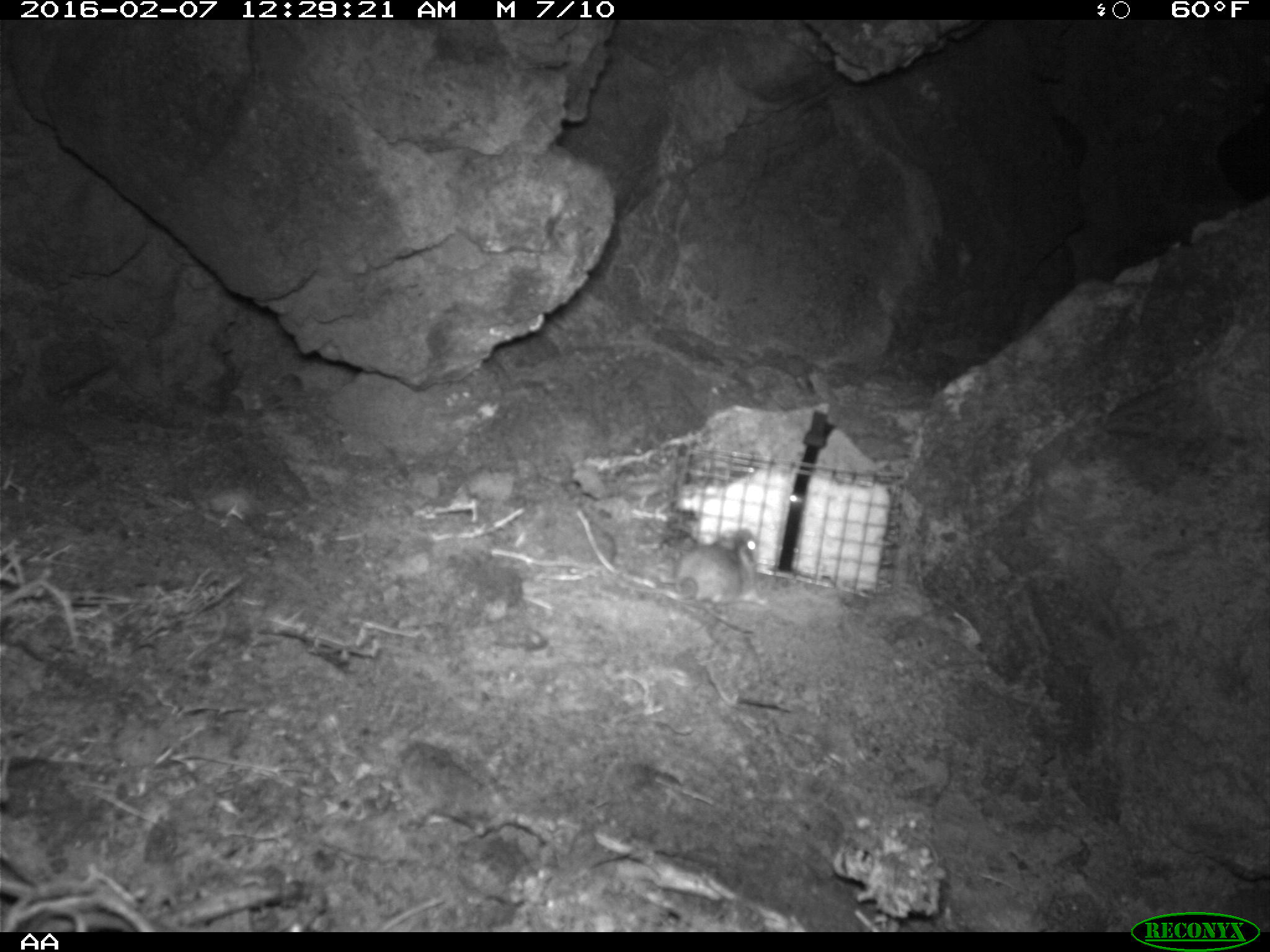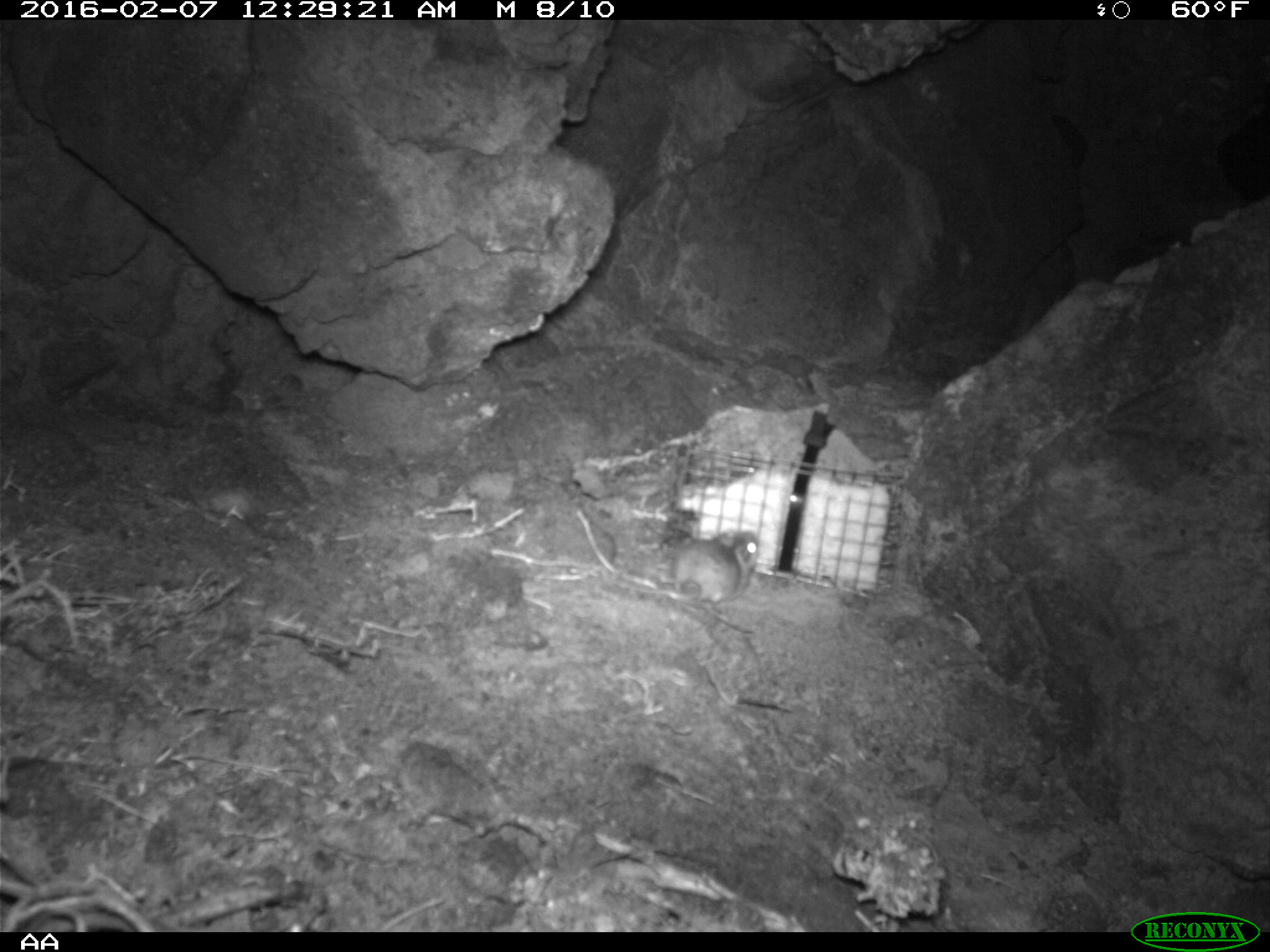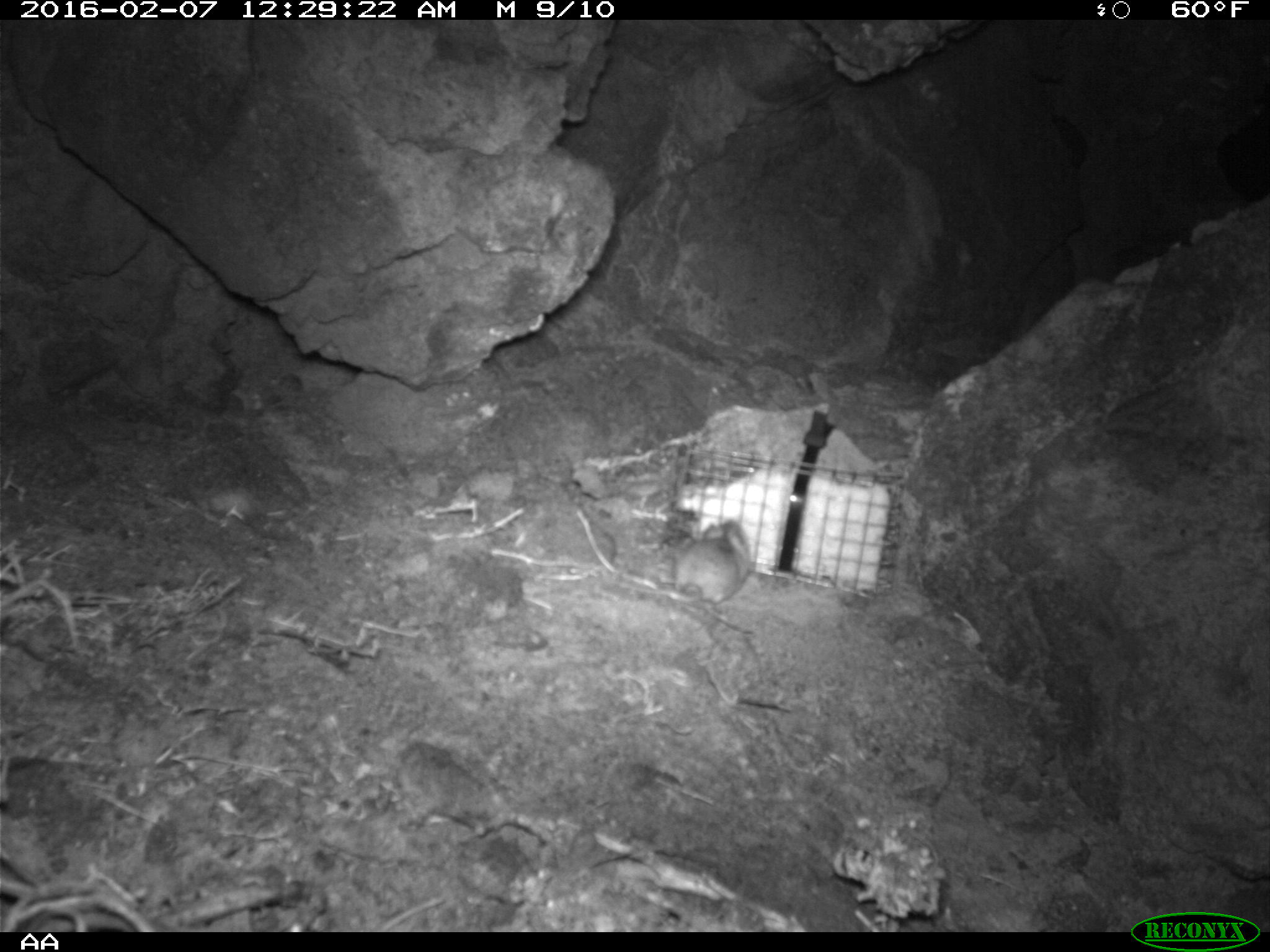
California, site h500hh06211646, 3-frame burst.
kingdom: Animalia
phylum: Chordata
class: Mammalia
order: Rodentia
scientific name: Rodentia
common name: rodent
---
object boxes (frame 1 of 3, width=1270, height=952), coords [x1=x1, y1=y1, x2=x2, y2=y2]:
rodent: [x1=665, y1=526, x2=760, y2=606]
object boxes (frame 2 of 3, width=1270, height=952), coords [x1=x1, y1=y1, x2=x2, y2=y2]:
rodent: [x1=616, y1=527, x2=761, y2=620]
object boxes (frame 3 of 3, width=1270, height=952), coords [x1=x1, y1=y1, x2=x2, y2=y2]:
rodent: [x1=674, y1=518, x2=750, y2=610]